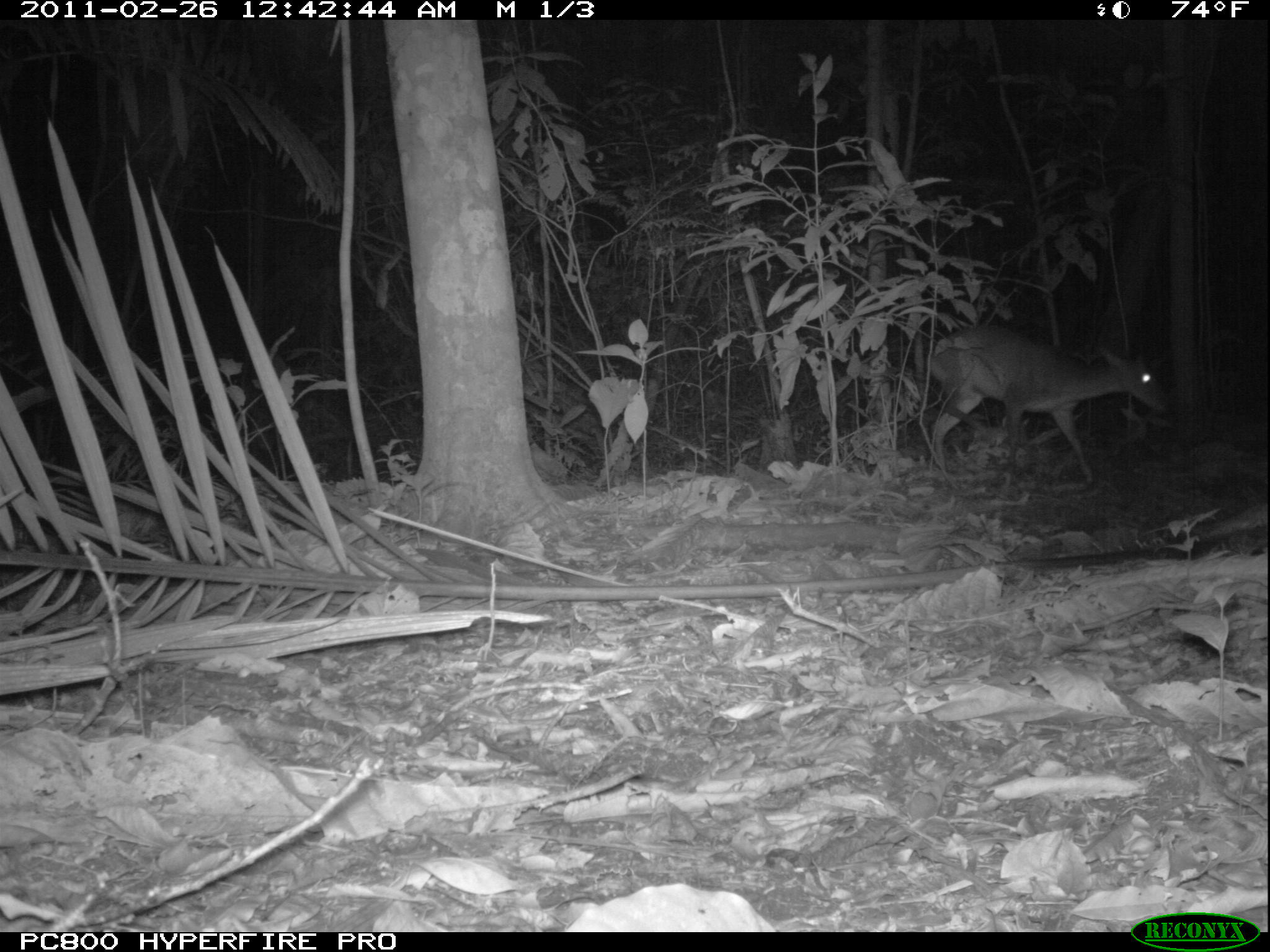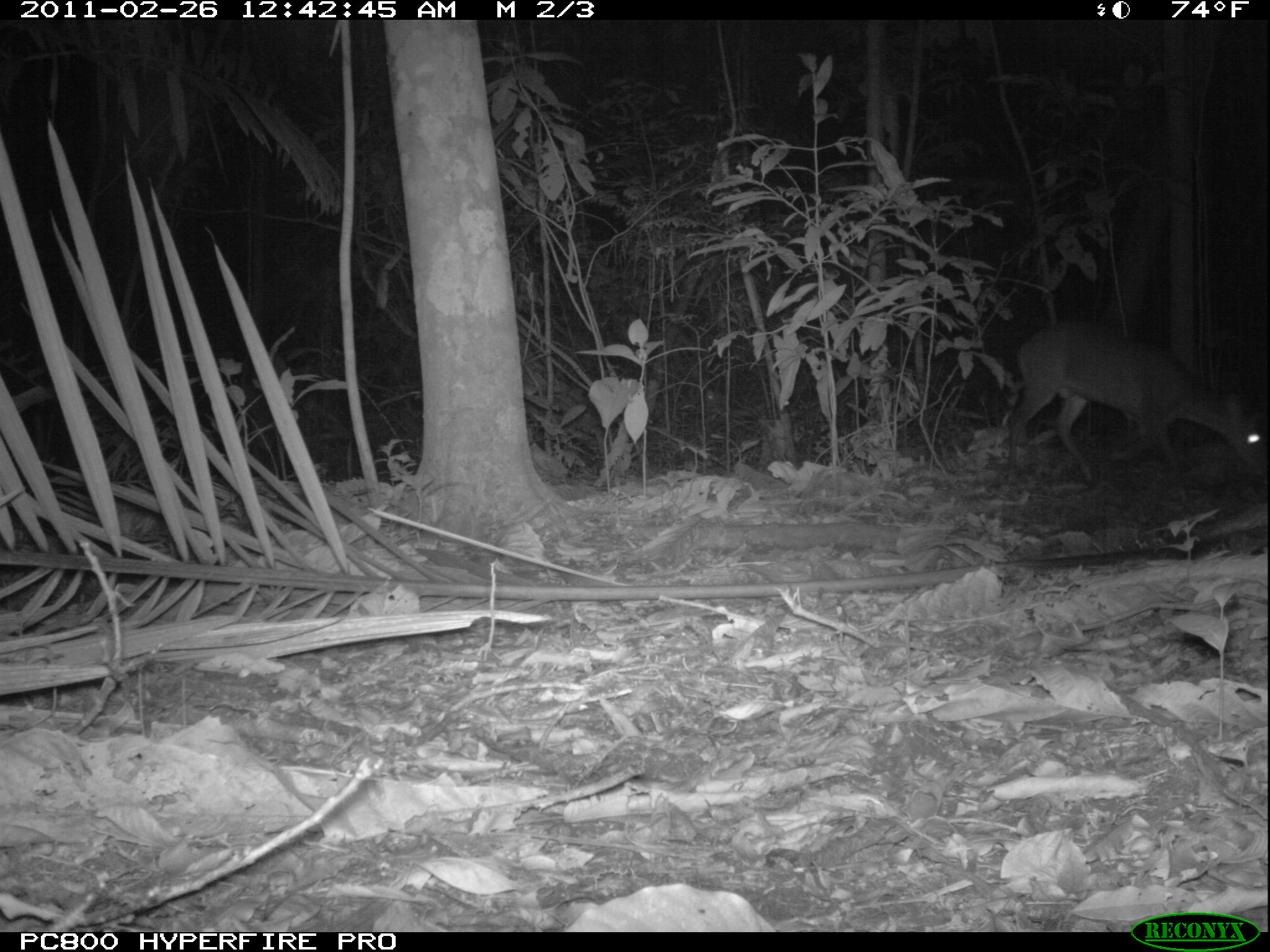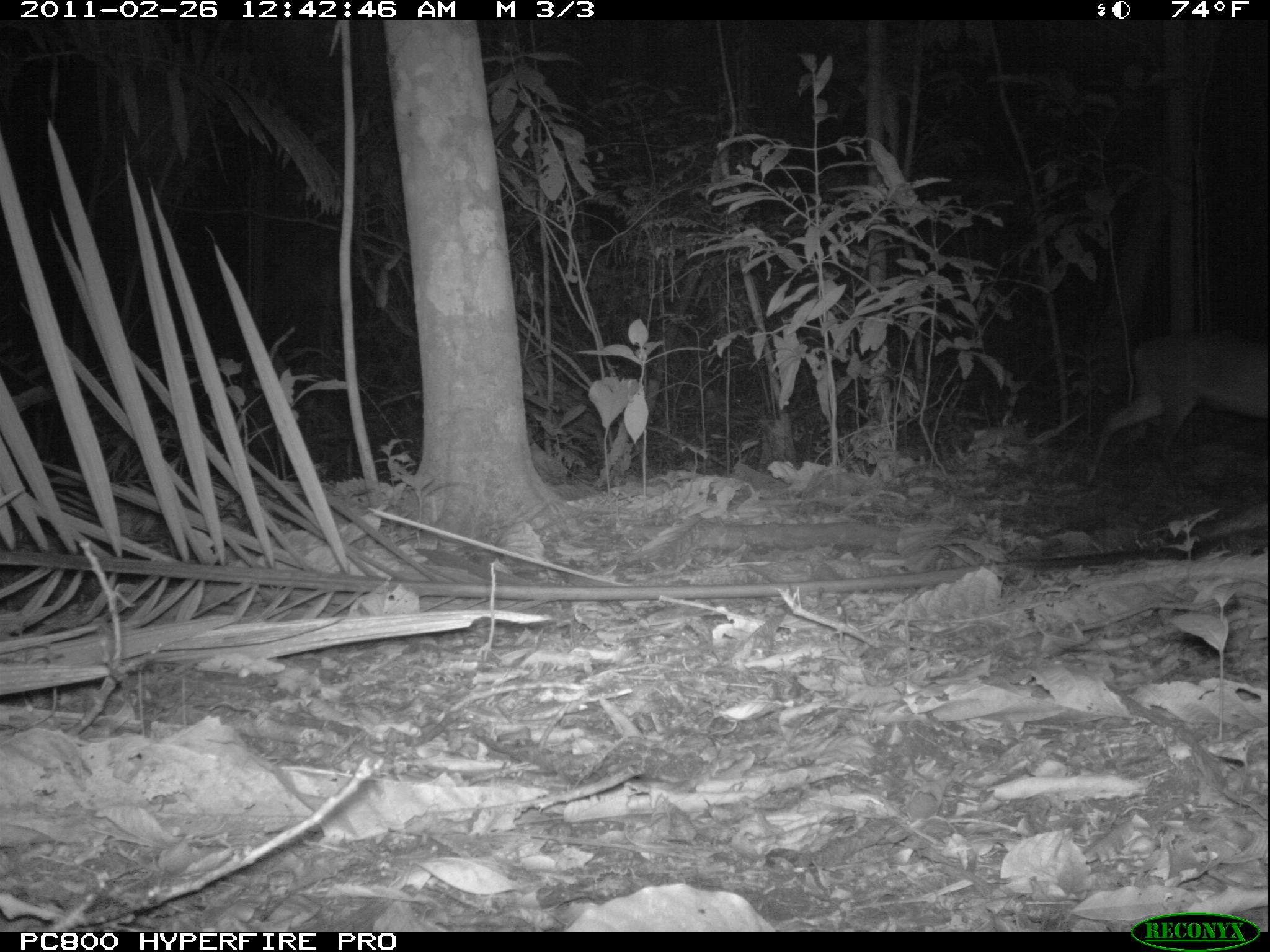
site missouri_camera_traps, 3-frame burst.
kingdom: Animalia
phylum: Chordata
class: Mammalia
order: Artiodactyla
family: Cervidae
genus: Mazama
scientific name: Mazama americana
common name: red brocket deer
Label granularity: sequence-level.